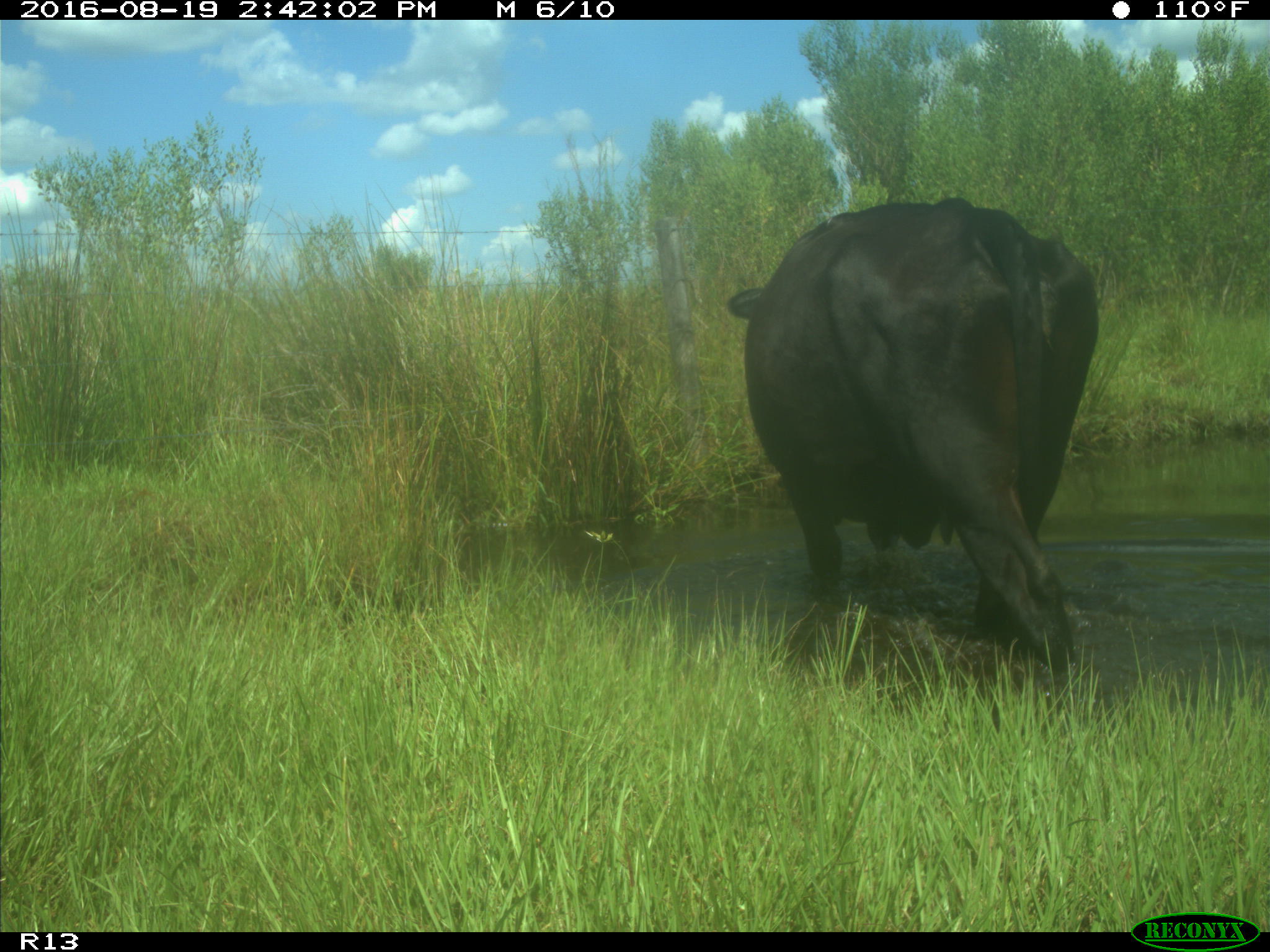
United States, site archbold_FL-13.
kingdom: Animalia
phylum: Chordata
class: Mammalia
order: Artiodactyla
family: Bovidae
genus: Bos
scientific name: Bos taurus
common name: domestic cow